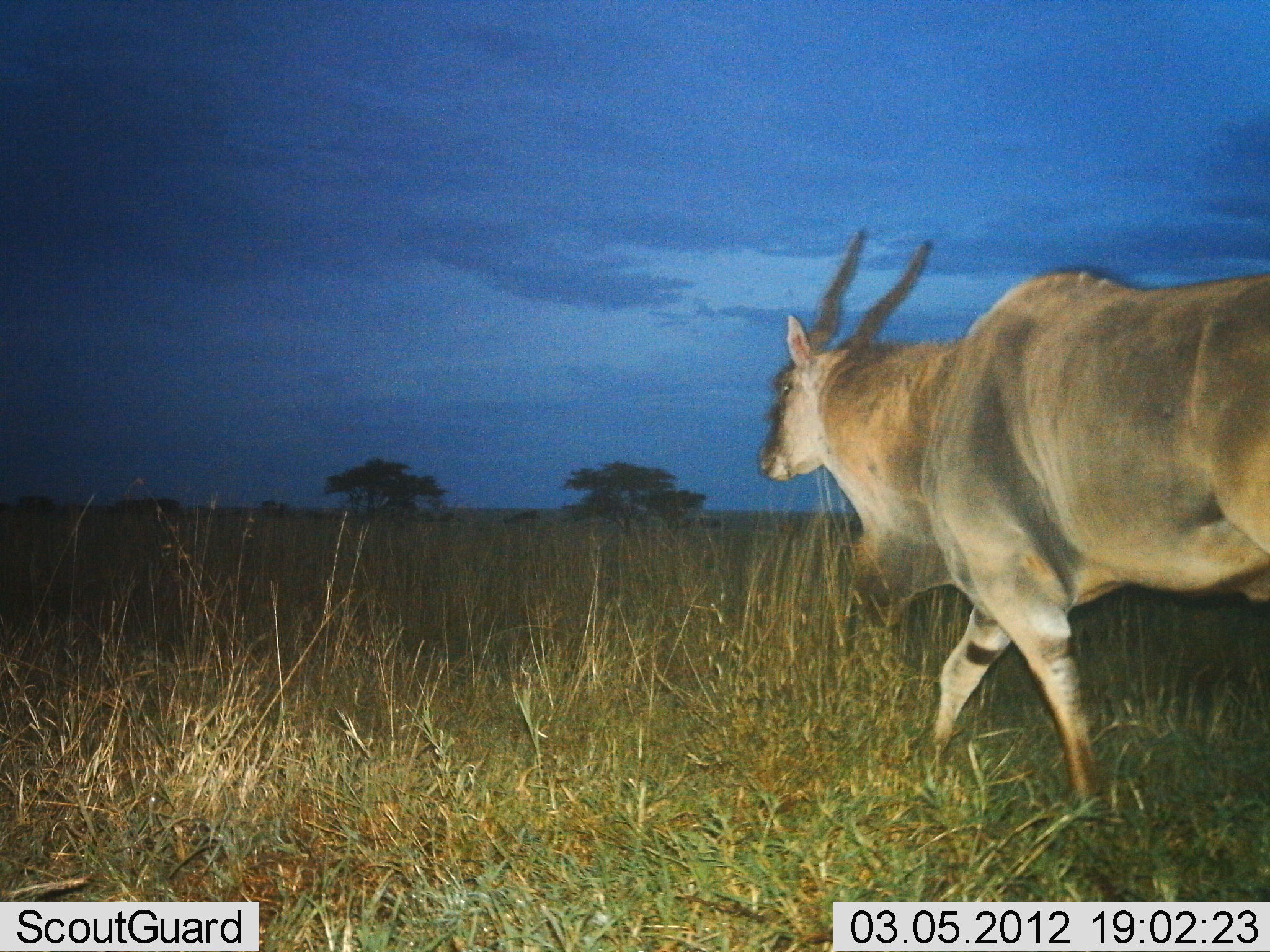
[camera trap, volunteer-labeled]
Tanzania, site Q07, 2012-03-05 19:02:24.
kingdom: Animalia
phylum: Chordata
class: Mammalia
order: Artiodactyla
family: Bovidae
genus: Tragelaphus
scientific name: Tragelaphus oryx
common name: eland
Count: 1.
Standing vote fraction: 0%.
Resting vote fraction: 0%.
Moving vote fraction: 100%.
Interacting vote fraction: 0%.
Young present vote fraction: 0%.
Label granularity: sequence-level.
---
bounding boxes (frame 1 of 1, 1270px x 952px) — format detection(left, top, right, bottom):
animal: detection(754, 226, 1270, 818)